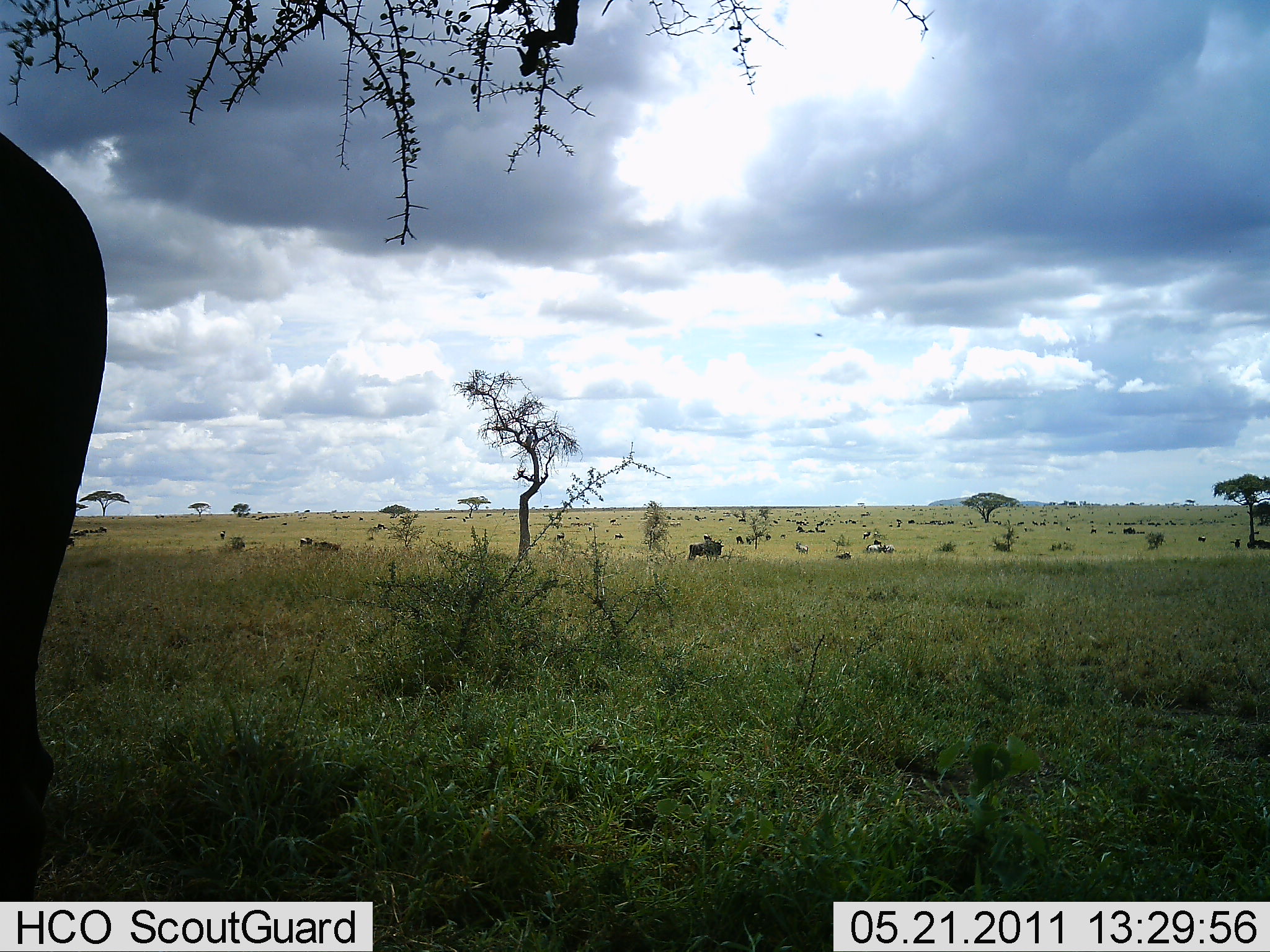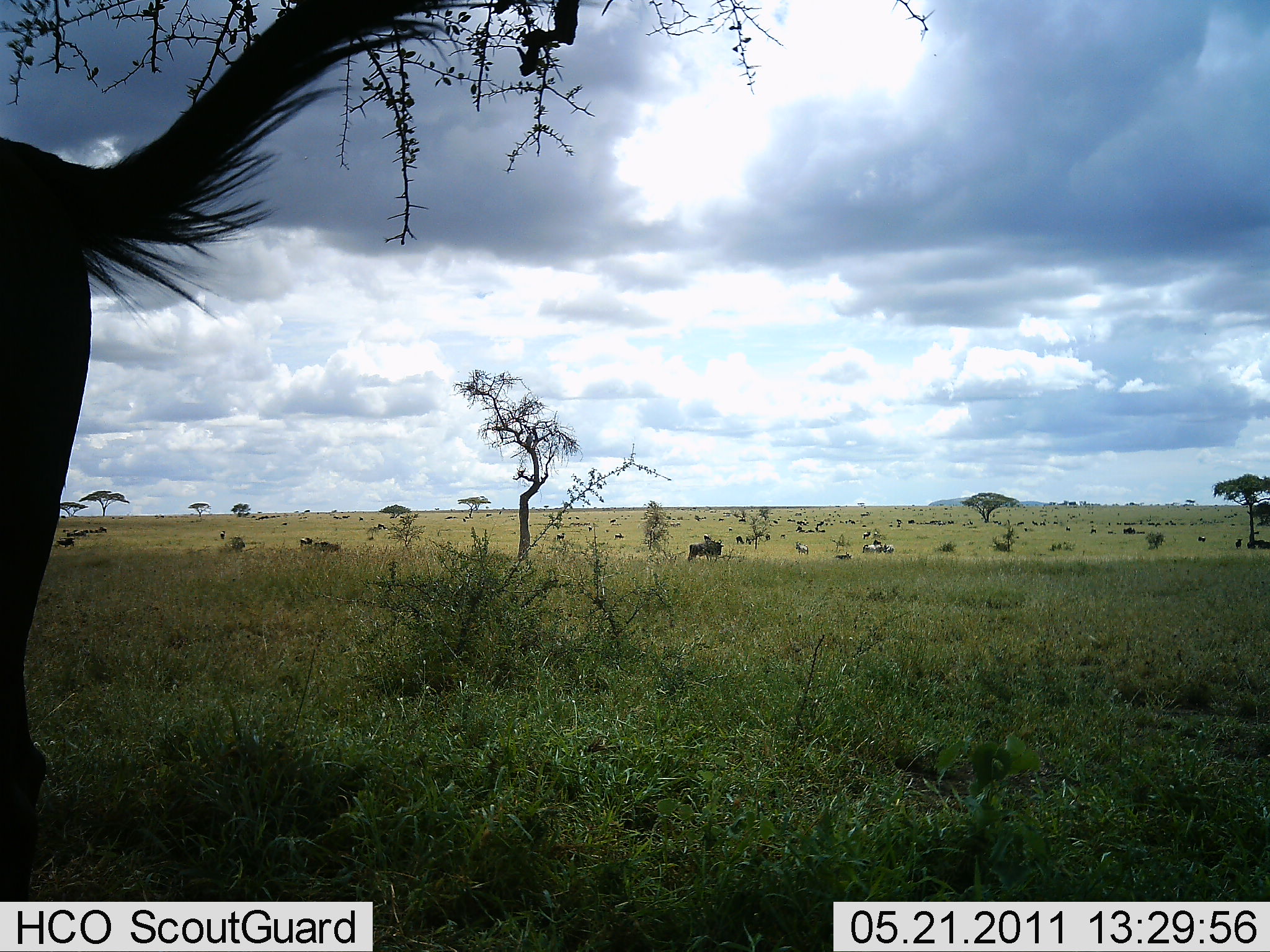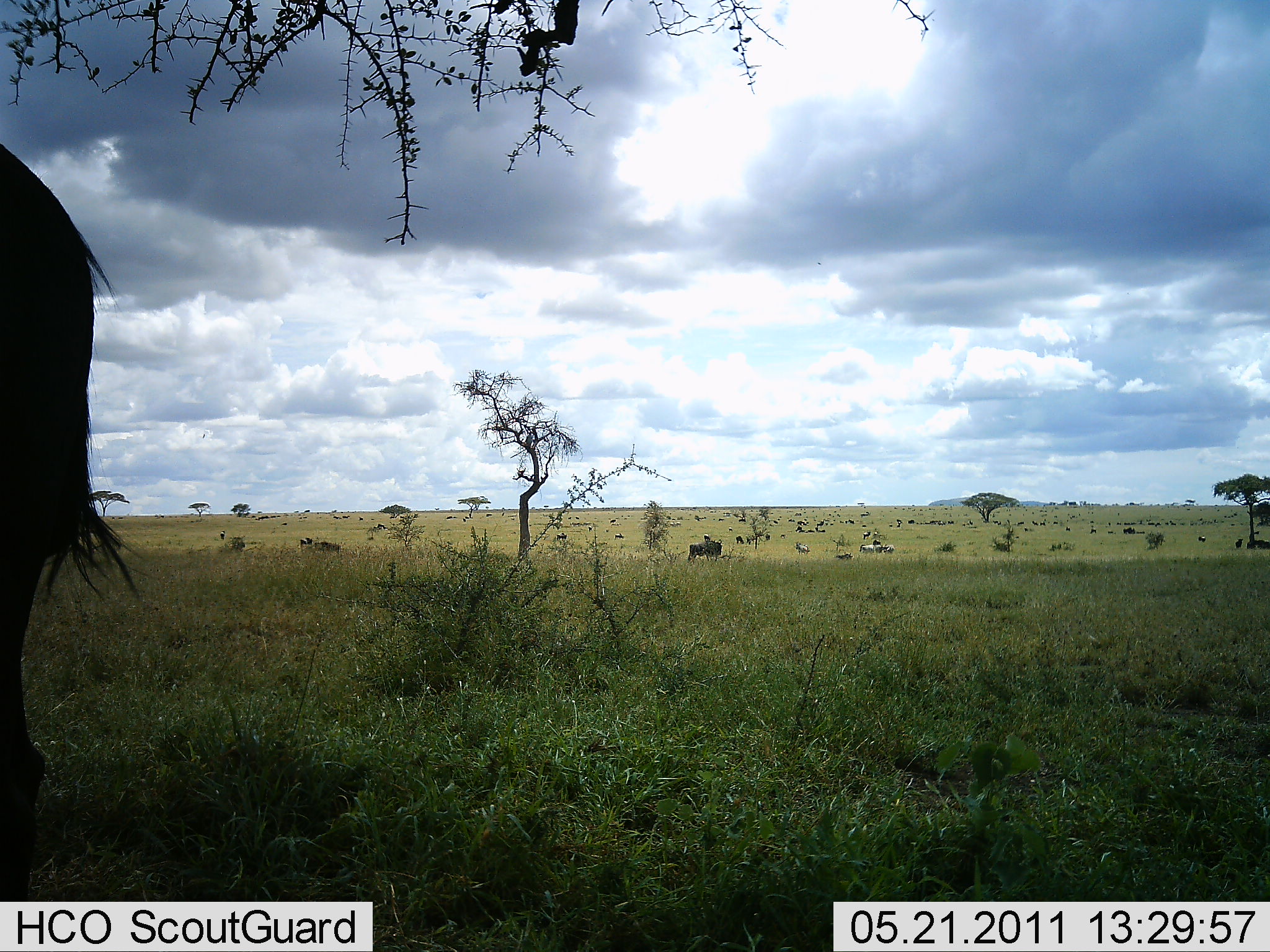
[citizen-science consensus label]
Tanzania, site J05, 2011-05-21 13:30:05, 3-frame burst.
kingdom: Animalia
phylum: Chordata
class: Mammalia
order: Artiodactyla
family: Bovidae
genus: Connochaetes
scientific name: Connochaetes taurinus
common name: blue wildebeest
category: wildebeest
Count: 11-50.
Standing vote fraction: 85%.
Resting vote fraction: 31%.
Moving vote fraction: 15%.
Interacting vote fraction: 0%.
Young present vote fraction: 0%.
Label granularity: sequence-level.